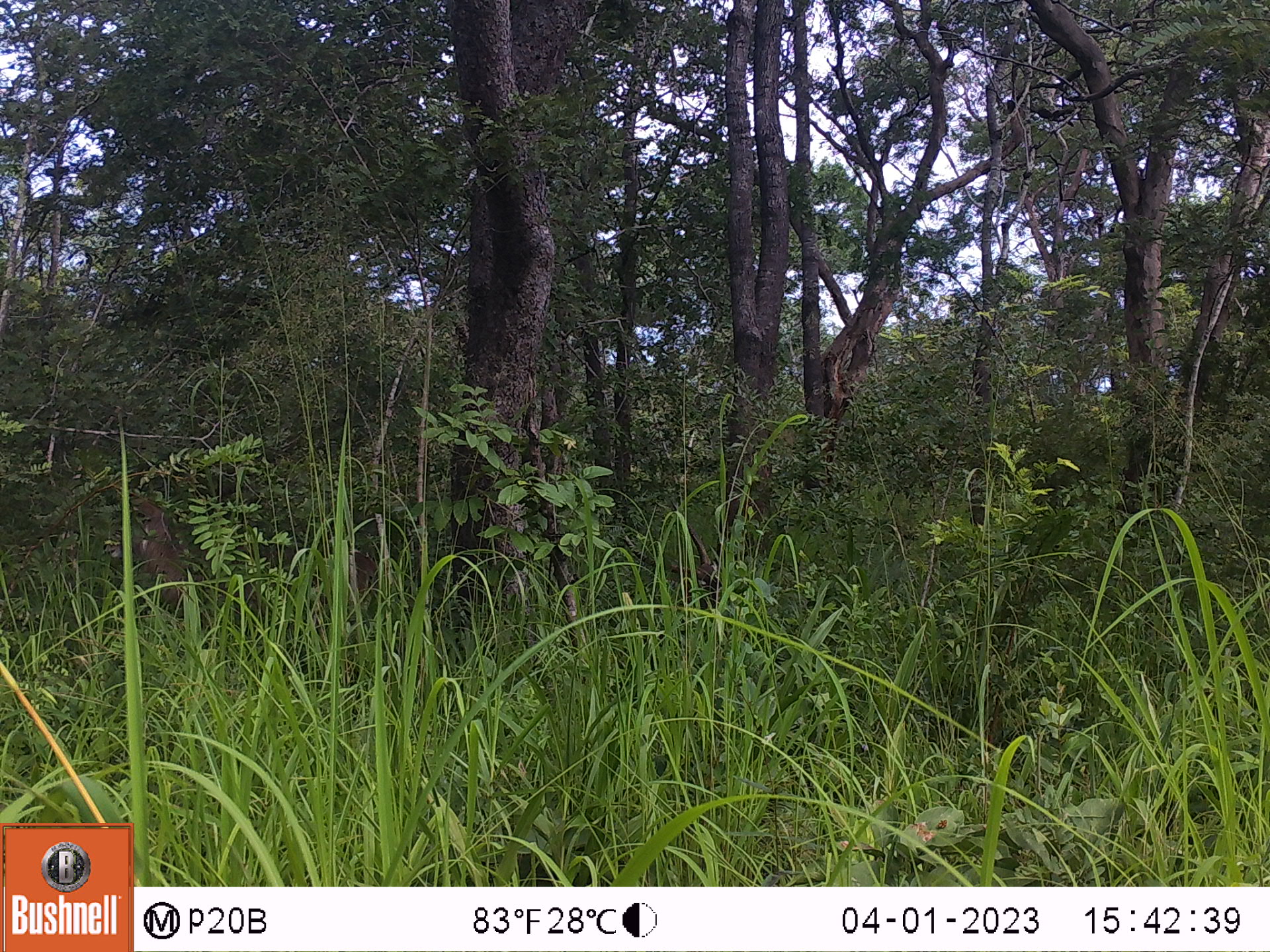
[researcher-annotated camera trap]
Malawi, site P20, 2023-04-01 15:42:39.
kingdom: Animalia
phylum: Chordata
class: Mammalia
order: Artiodactyla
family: Bovidae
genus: Kobus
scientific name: Kobus ellipsiprymnus ellipsiprymnus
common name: common waterbuck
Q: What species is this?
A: Common waterbuck (Kobus ellipsiprymnus ellipsiprymnus).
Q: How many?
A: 1.